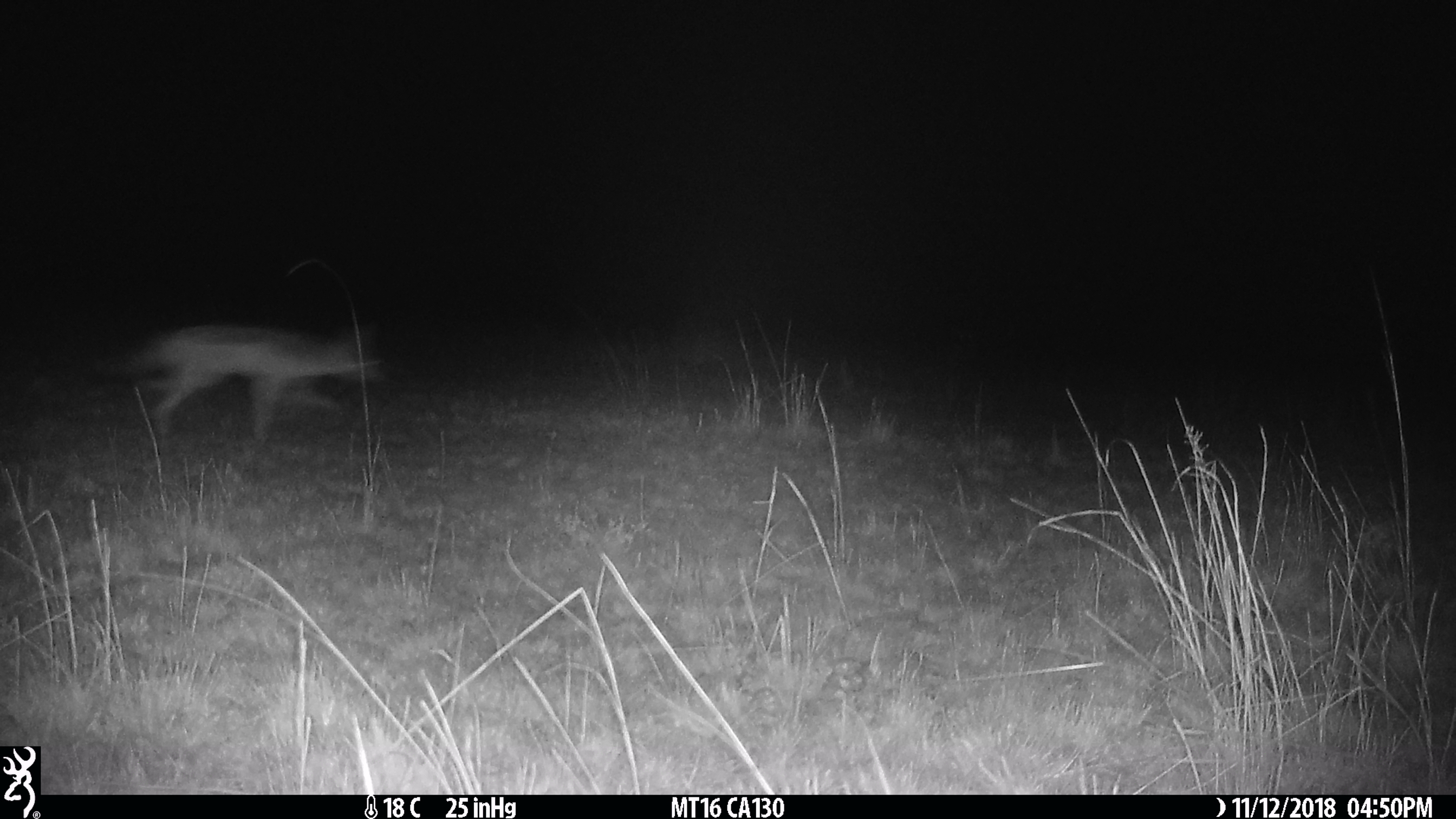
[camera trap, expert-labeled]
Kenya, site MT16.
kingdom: Animalia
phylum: Chordata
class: Mammalia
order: Carnivora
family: Canidae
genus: Lupulella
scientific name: Lupulella mesomelas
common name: black-backed jackal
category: jackal